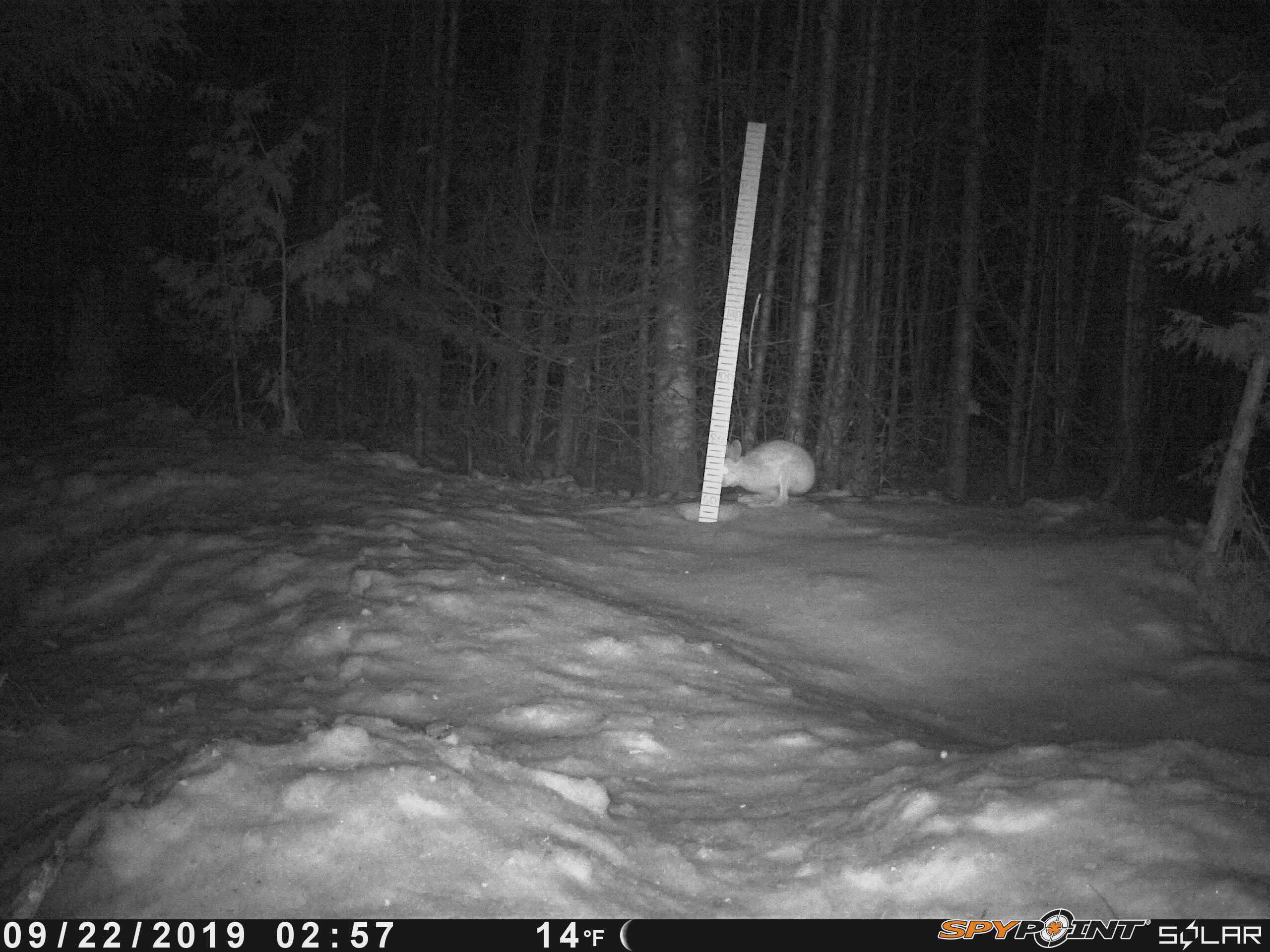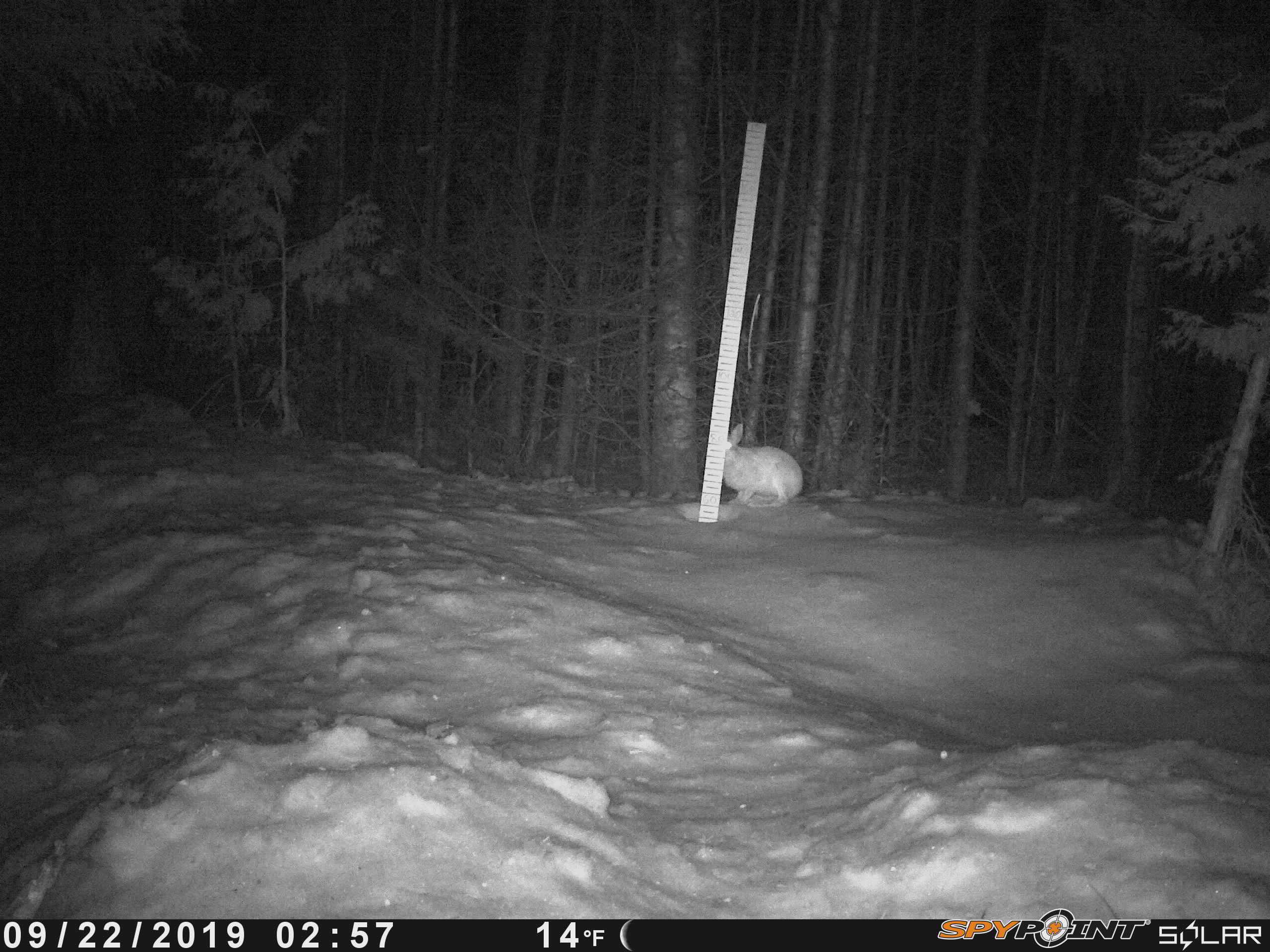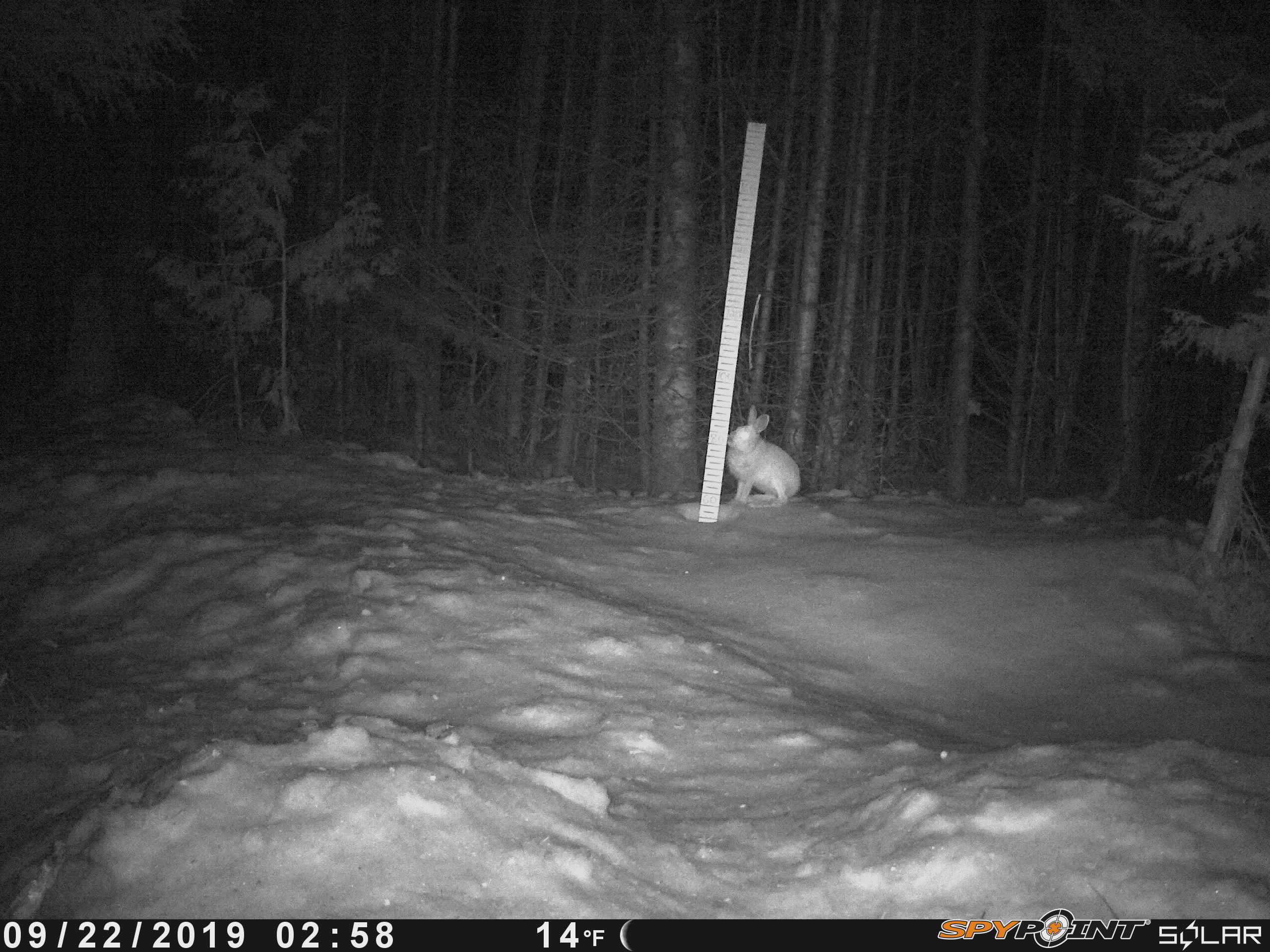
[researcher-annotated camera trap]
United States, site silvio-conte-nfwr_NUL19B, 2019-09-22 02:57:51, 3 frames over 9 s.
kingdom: Animalia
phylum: Chordata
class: Mammalia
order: Lagomorpha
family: Leporidae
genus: Lepus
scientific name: Lepus americanus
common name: snowshoe hare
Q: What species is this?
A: Snowshoe hare (Lepus americanus).